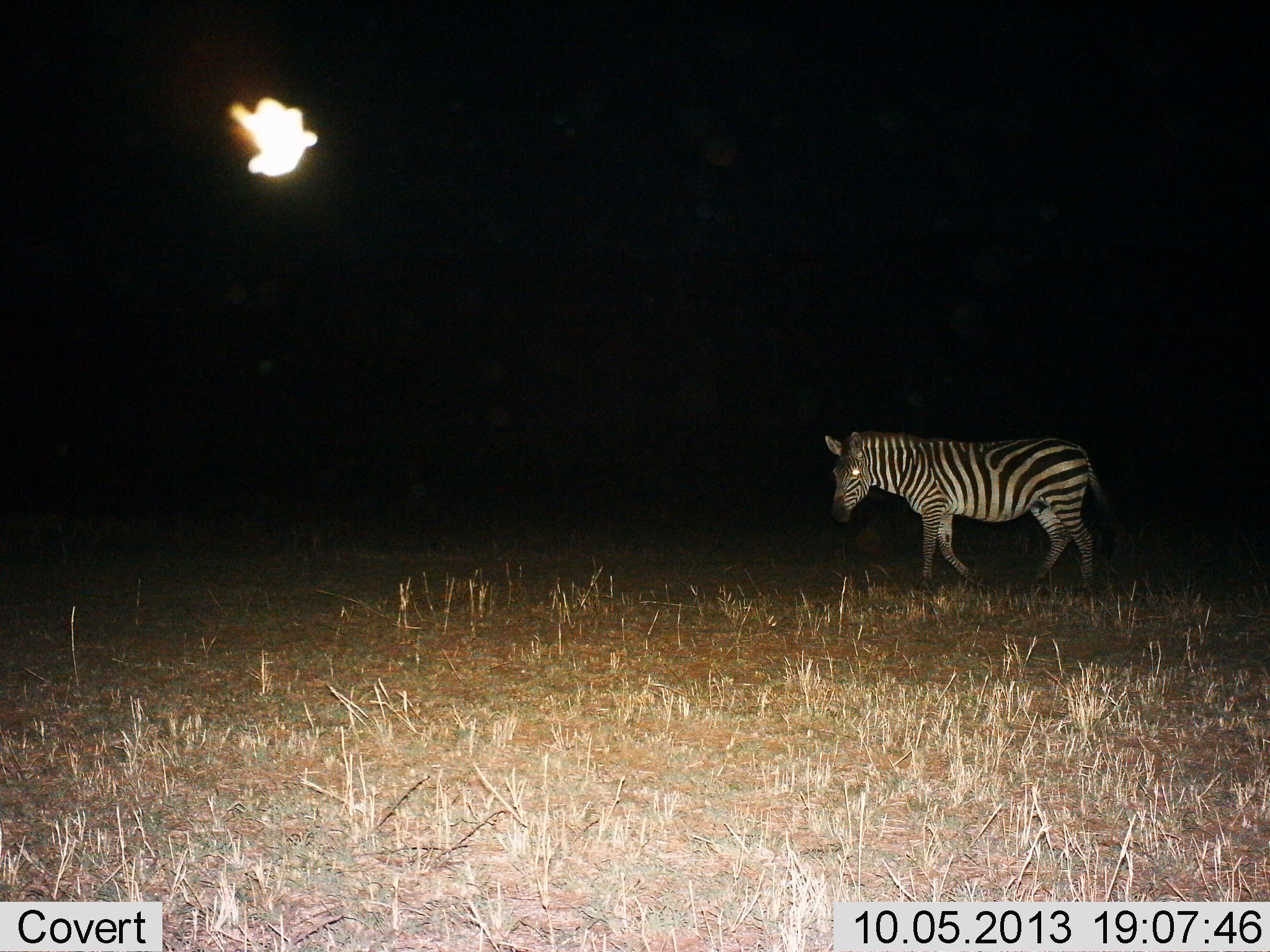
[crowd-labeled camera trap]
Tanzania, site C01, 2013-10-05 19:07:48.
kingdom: Animalia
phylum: Chordata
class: Mammalia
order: Perissodactyla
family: Equidae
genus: Equus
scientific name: Equus quagga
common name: plains zebra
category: zebra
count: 1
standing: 20%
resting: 0%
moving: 90%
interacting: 0%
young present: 0%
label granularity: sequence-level